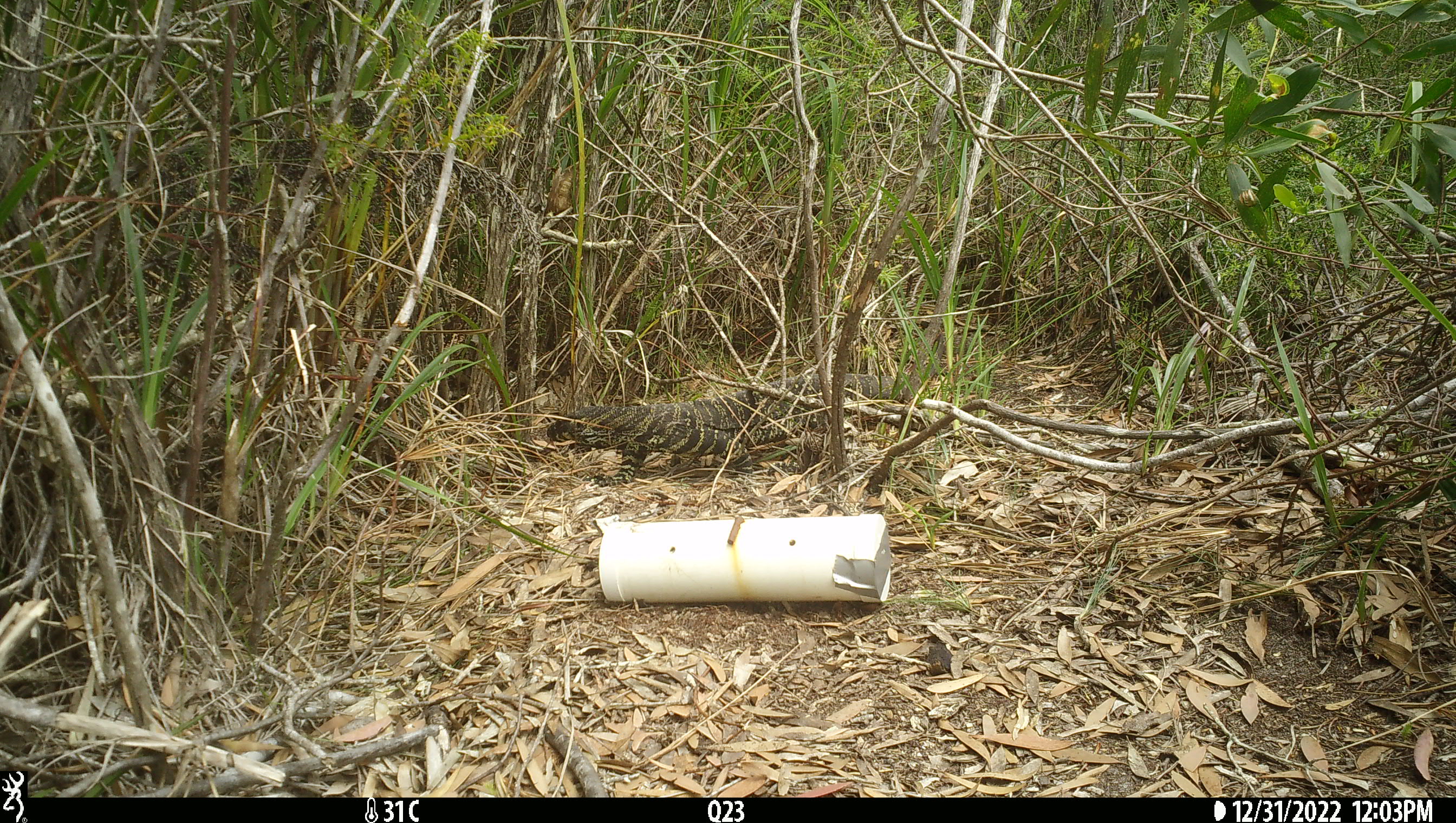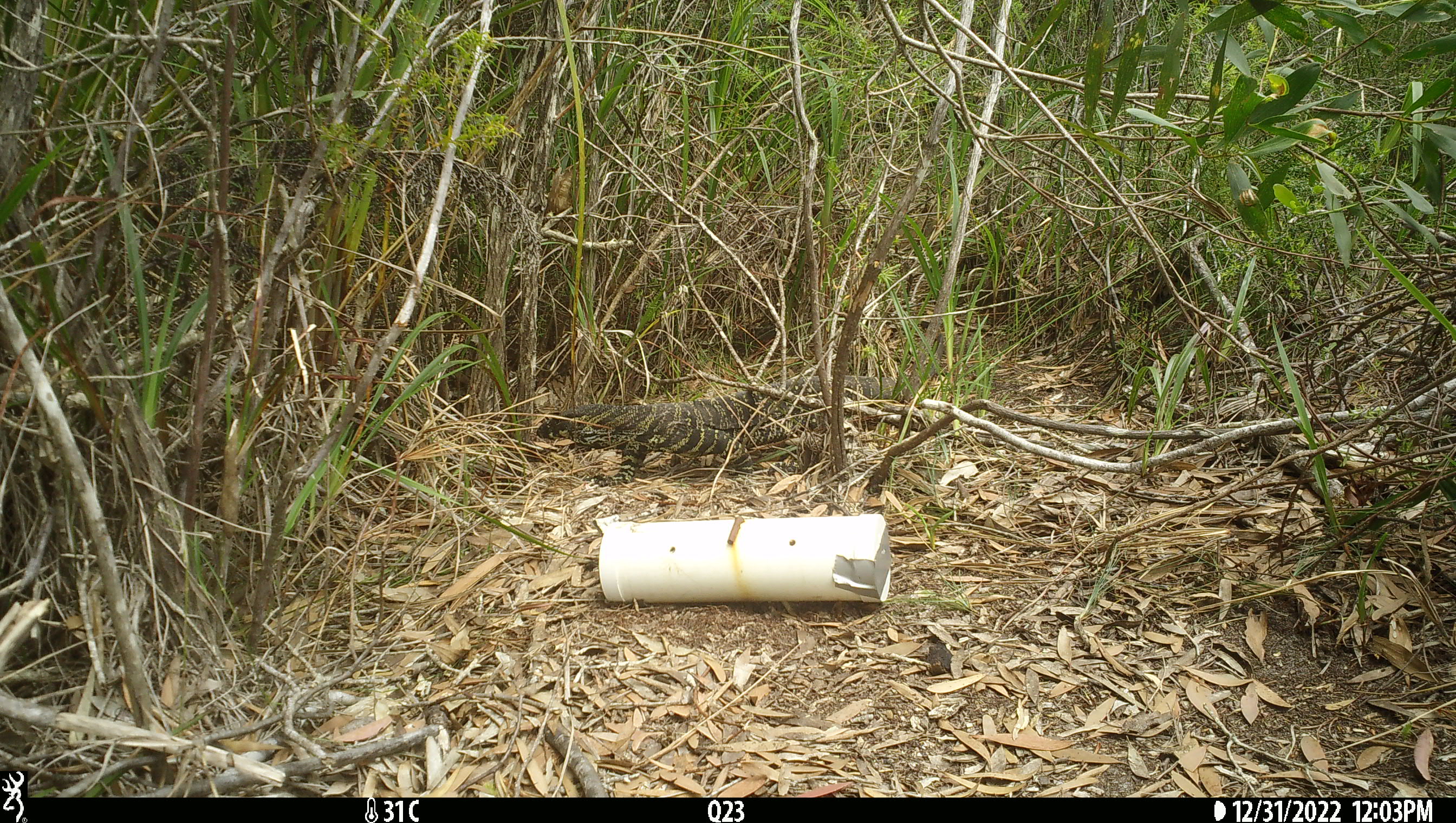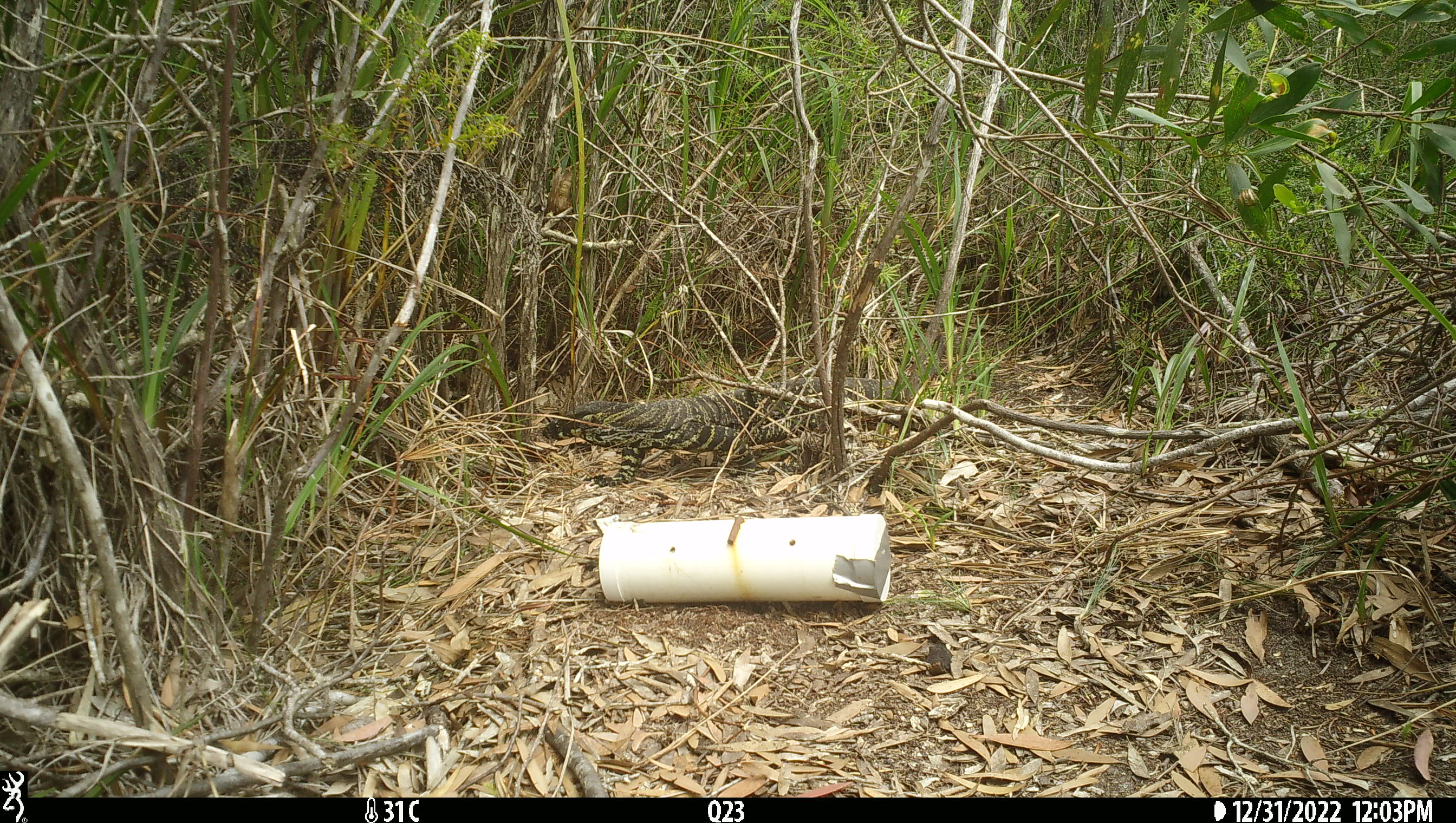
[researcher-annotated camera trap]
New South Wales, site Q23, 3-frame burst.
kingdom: Animalia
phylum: Chordata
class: Reptilia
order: Squamata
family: Varanidae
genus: Varanus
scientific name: Varanus varius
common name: lace monitor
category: goanna